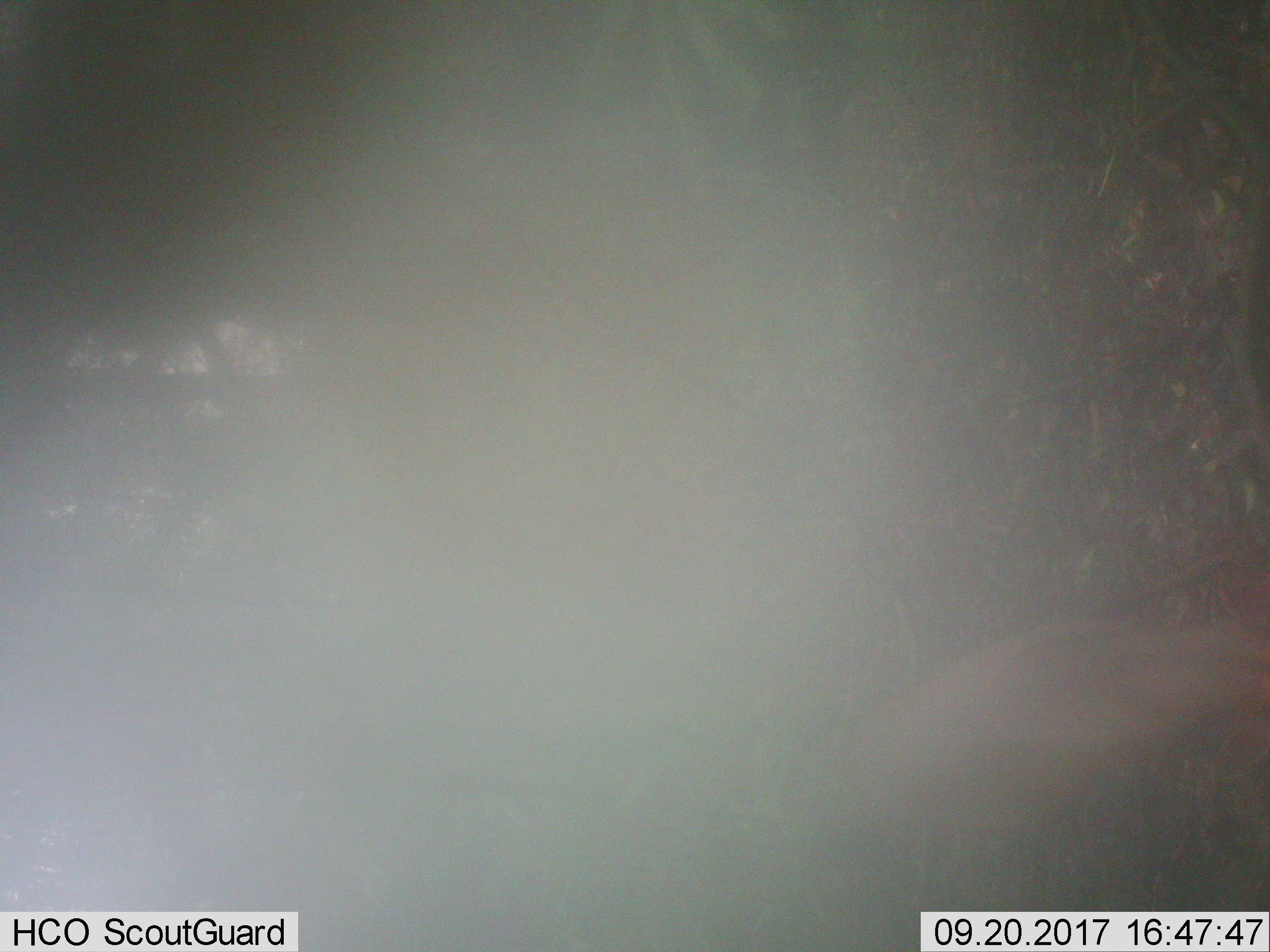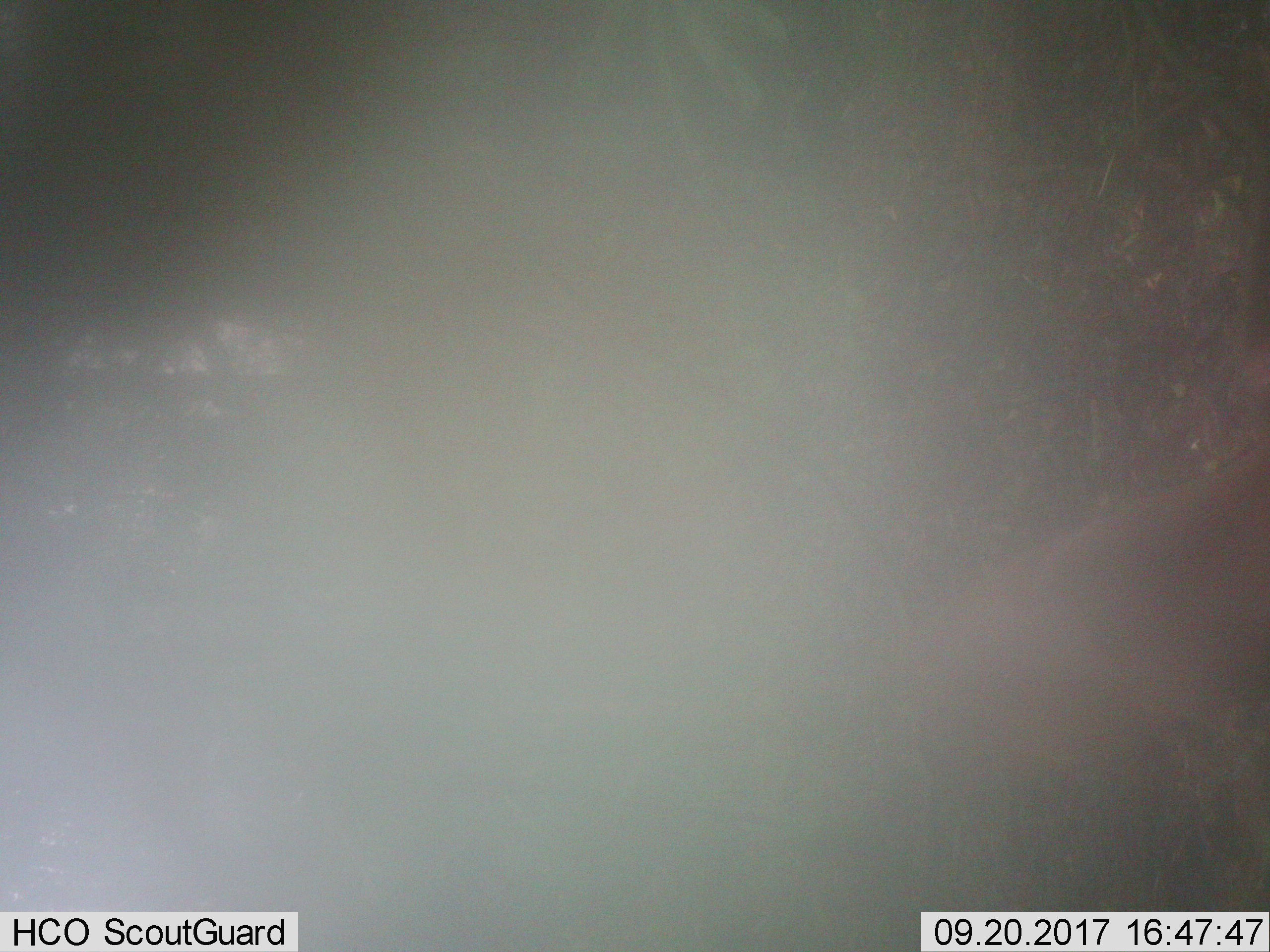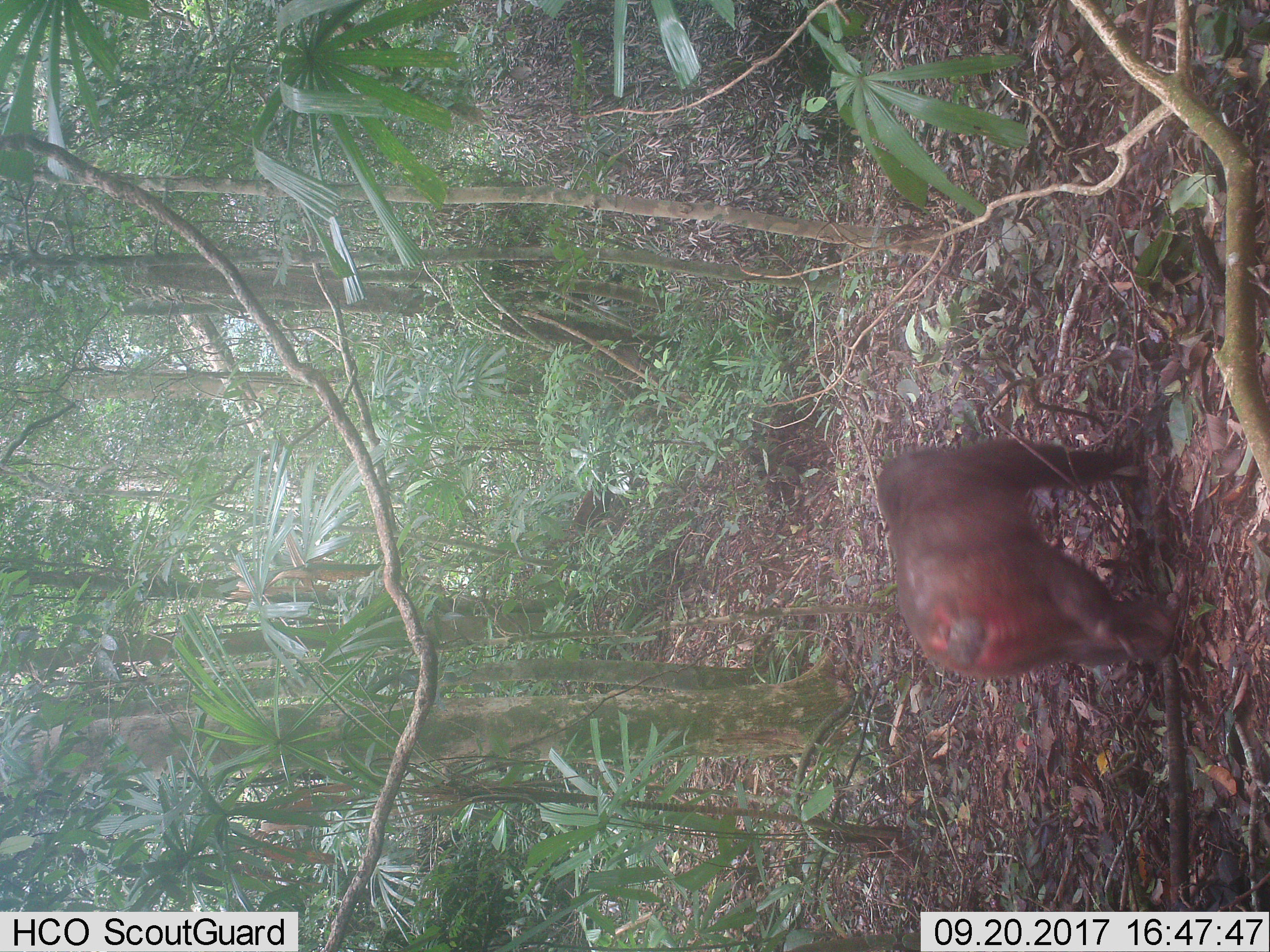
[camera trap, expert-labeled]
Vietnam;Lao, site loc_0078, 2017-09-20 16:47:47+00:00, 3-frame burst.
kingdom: Animalia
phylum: Chordata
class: Mammalia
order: Artiodactyla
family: Cervidae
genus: Muntiacus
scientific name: Muntiacus rooseveltorum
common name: roosevelt's muntjac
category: roosevelts muntjac group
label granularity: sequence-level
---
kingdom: Animalia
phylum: Chordata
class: Mammalia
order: Artiodactyla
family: Bovidae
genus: Capricornis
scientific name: Capricornis sumatraensis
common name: chinese serow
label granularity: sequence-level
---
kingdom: Animalia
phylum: Chordata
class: Mammalia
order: Artiodactyla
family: Cervidae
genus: Muntiacus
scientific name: Muntiacus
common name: muntjacs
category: unidentified muntjac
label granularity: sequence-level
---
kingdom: Animalia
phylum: Chordata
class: Mammalia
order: Primates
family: Cercopithecidae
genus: Macaca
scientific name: Macaca arctoides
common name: stump-tailed macaque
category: stump tailed macaque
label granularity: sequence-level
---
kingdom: Animalia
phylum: Chordata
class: Mammalia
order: Carnivora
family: Herpestidae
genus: Urva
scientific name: Urva urva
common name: crab-eating mongoose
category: crab eating mongoose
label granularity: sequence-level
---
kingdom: Animalia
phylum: Chordata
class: Mammalia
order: Artiodactyla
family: Suidae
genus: Sus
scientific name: Sus scrofa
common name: eurasian wild pig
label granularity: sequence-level